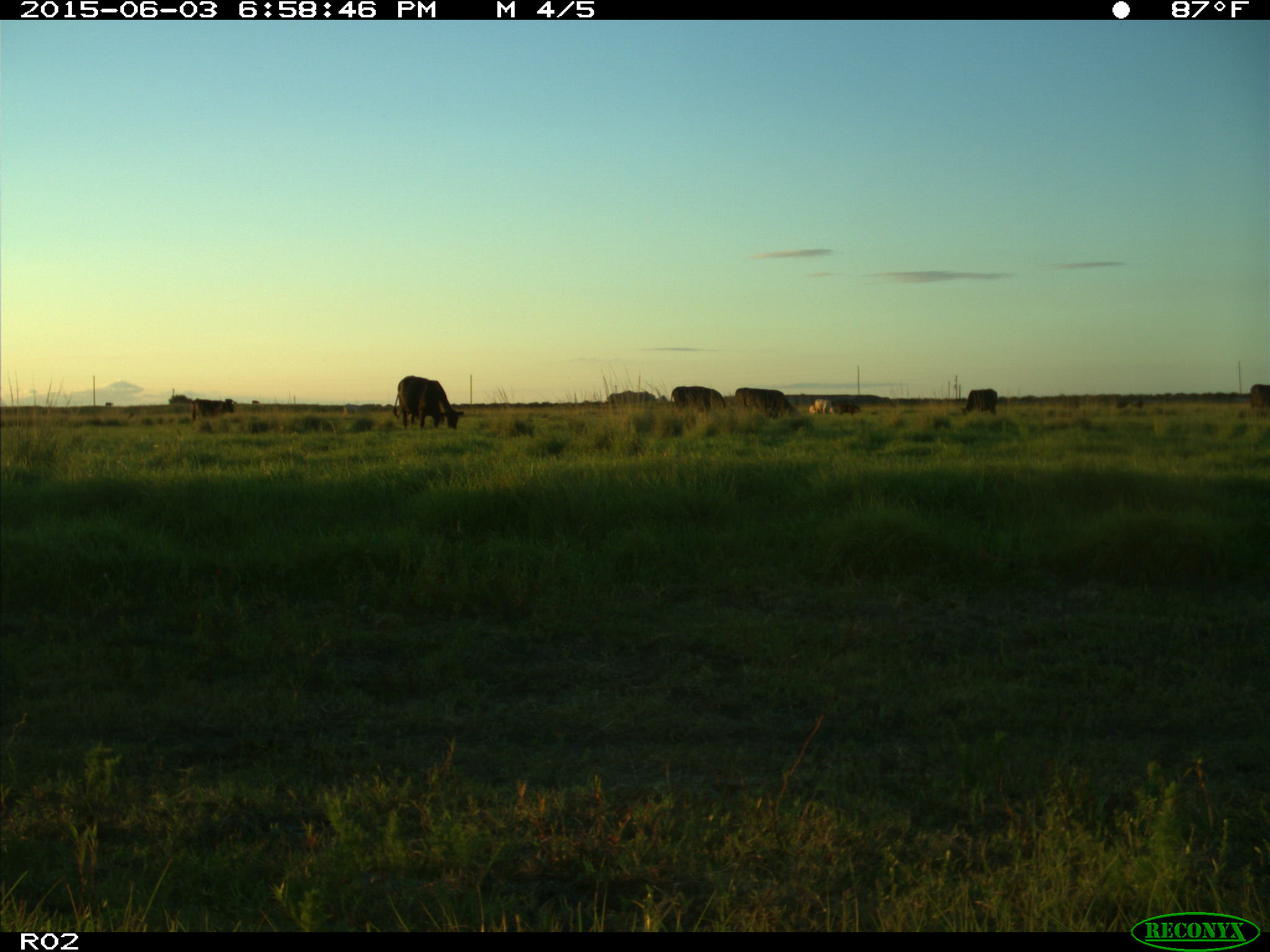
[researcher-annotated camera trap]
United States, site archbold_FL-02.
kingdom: Animalia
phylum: Chordata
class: Mammalia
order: Artiodactyla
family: Bovidae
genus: Bos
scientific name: Bos taurus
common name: domestic cow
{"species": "Bos taurus (domestic cow)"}